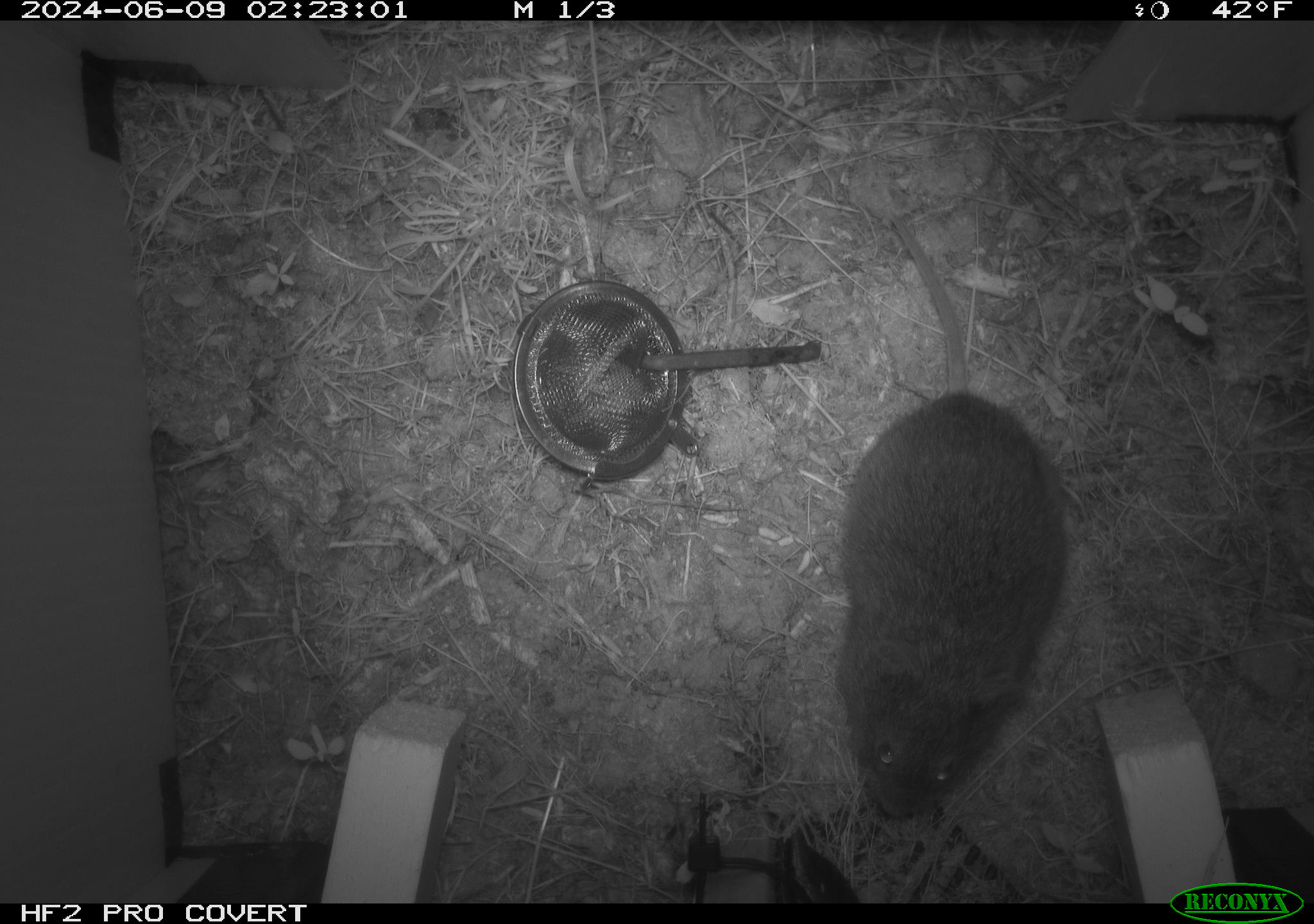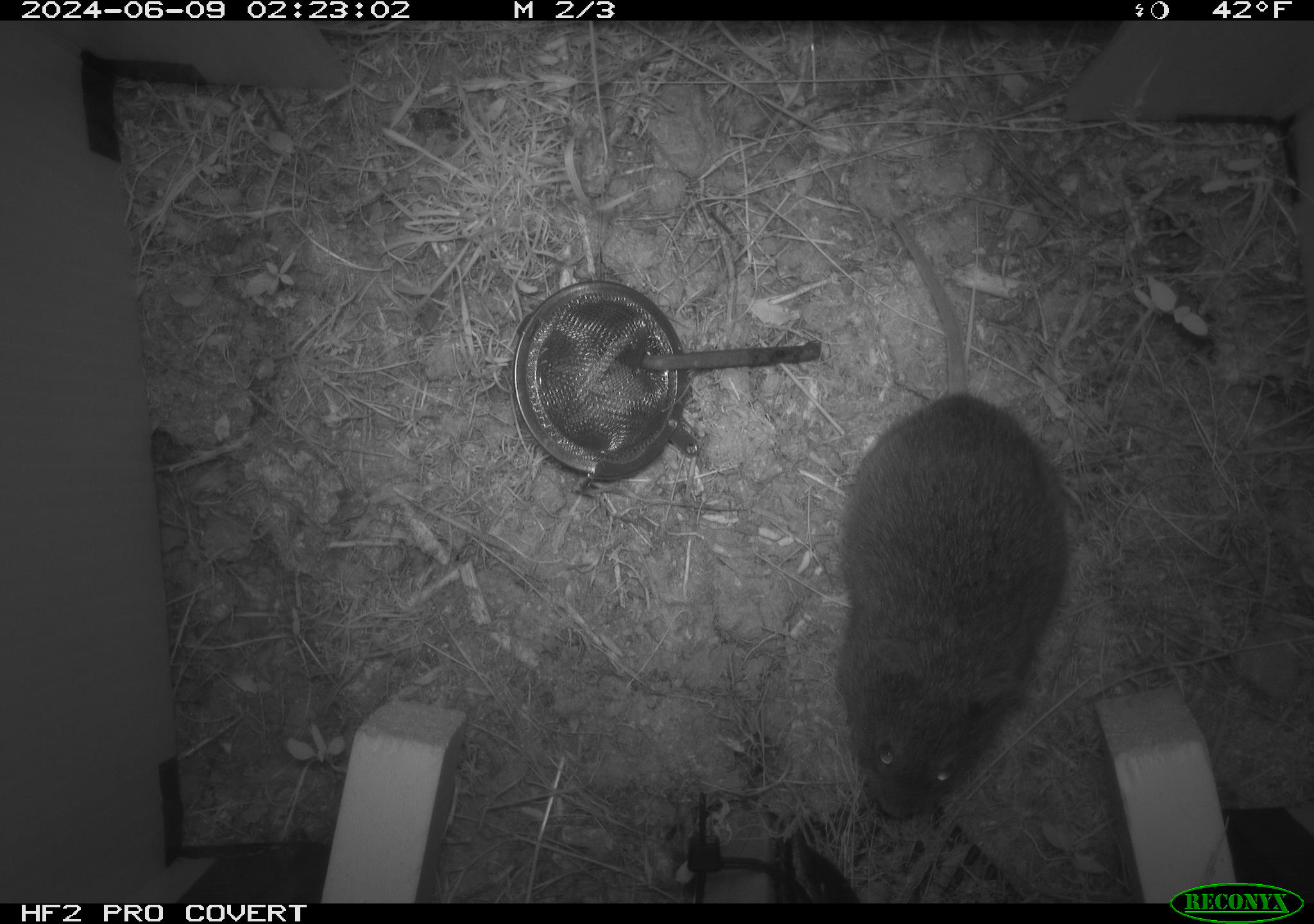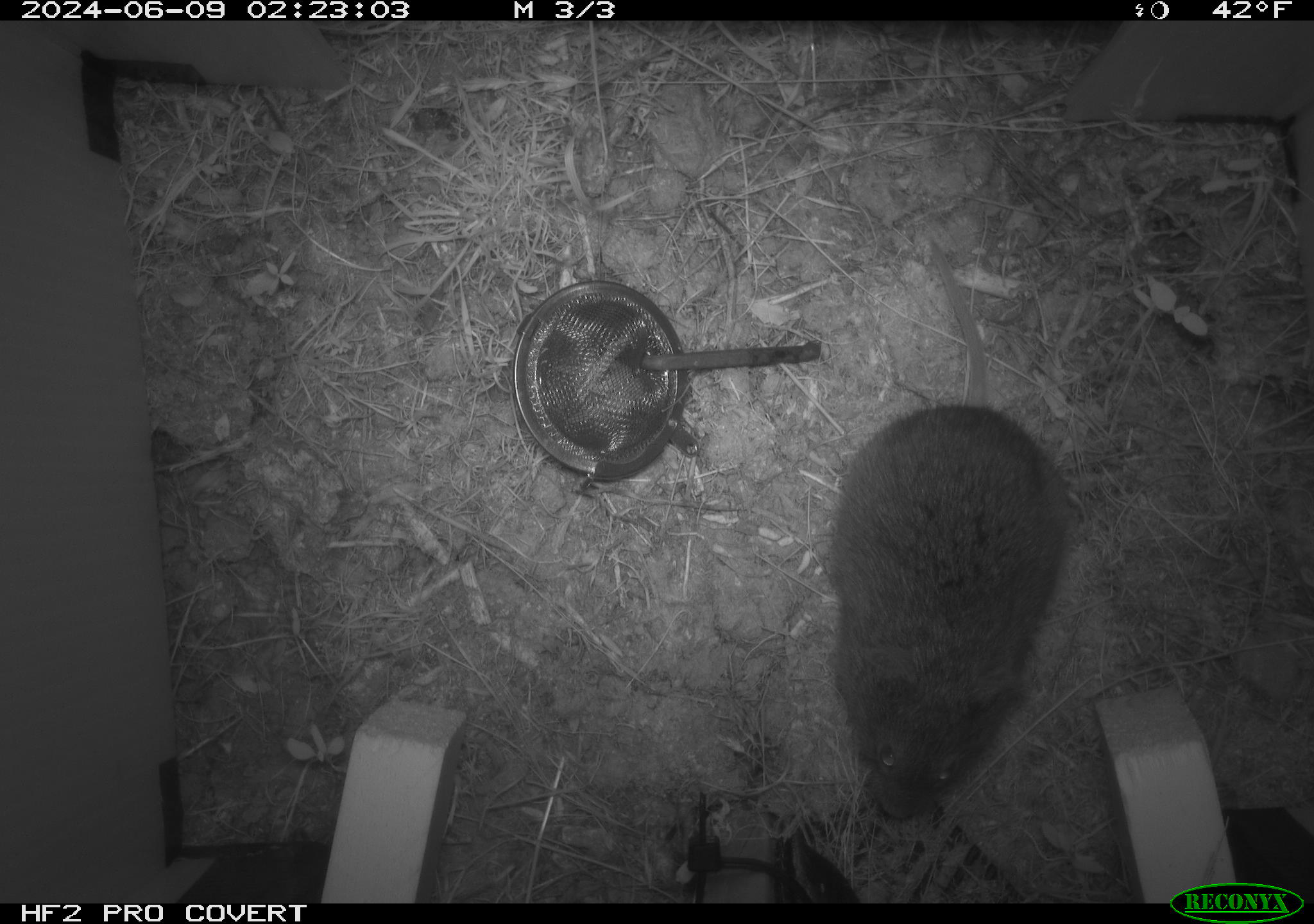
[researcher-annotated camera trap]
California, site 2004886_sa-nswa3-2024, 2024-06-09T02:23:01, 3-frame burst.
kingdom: Animalia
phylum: Chordata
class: Mammalia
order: Rodentia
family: Cricetidae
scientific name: Arvicolinae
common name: voles, lemmings, and muskrats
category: arvicolinae subfamily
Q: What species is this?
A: Arvicolinae subfamily (voles, lemmings, and muskrats) (Arvicolinae).